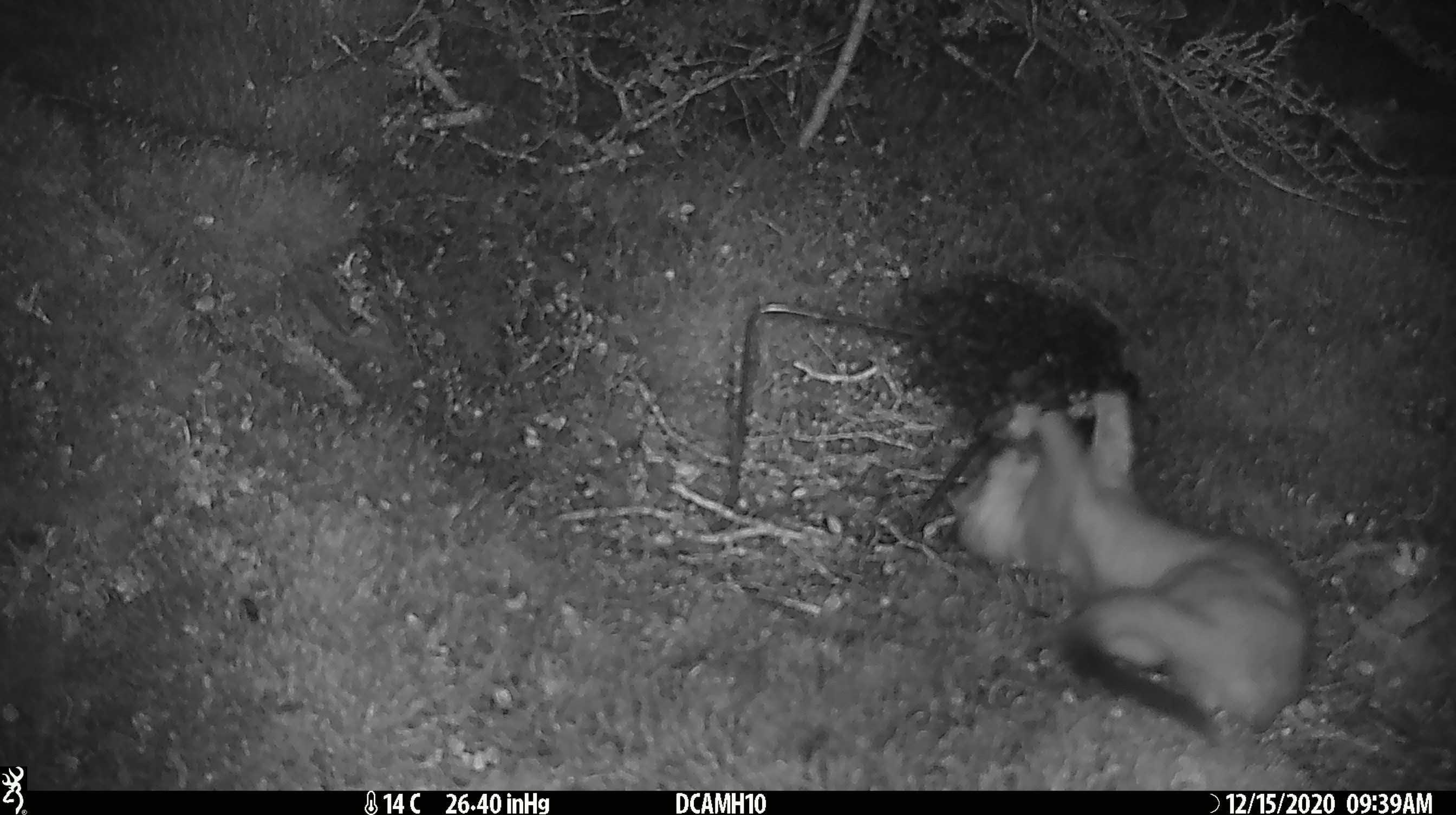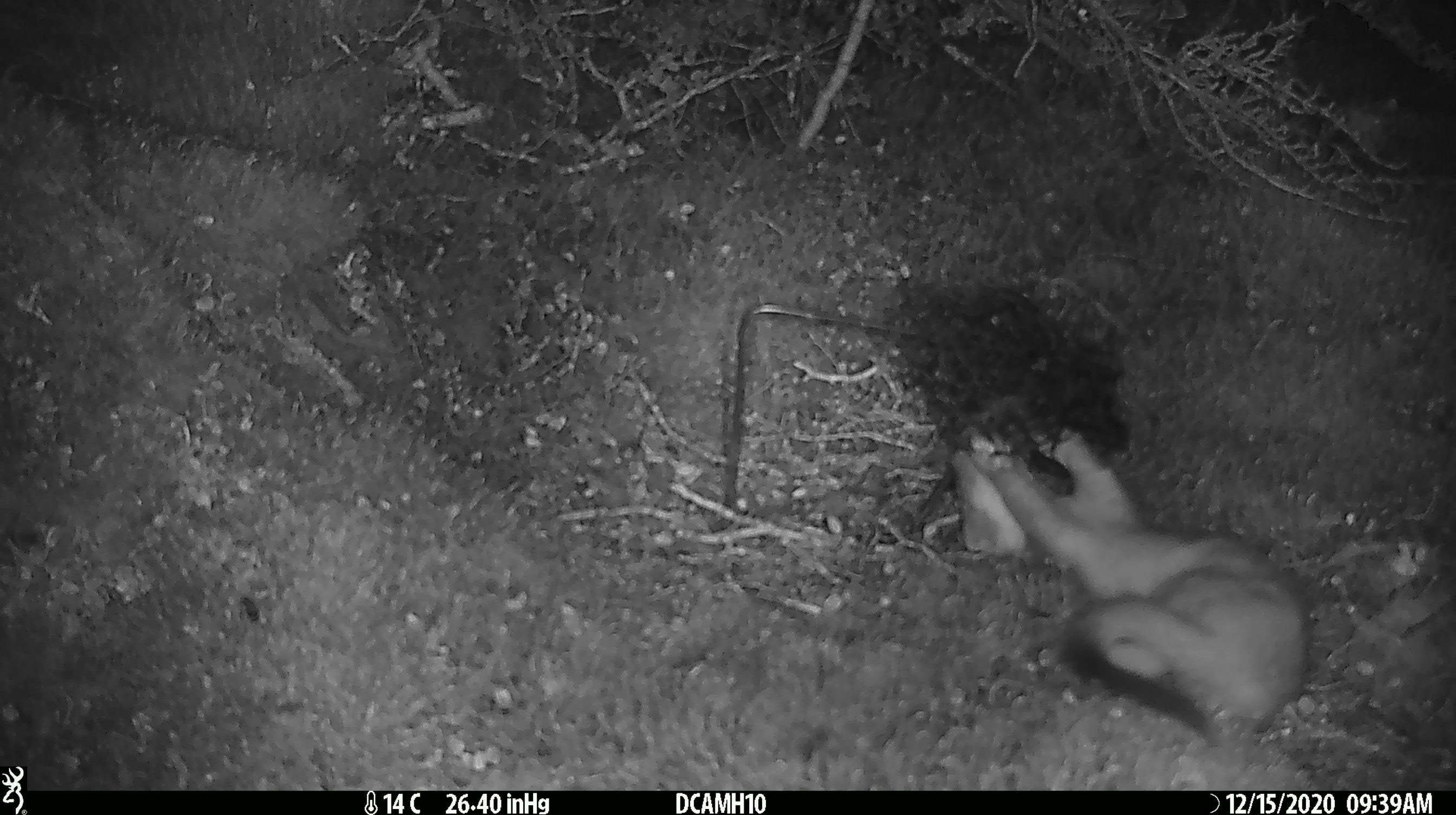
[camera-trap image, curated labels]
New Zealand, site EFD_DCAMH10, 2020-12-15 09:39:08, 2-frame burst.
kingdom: Animalia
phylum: Chordata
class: Mammalia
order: Carnivora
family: Mustelidae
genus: Mustela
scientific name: Mustela erminea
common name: stoat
Stoat (Mustela erminea).